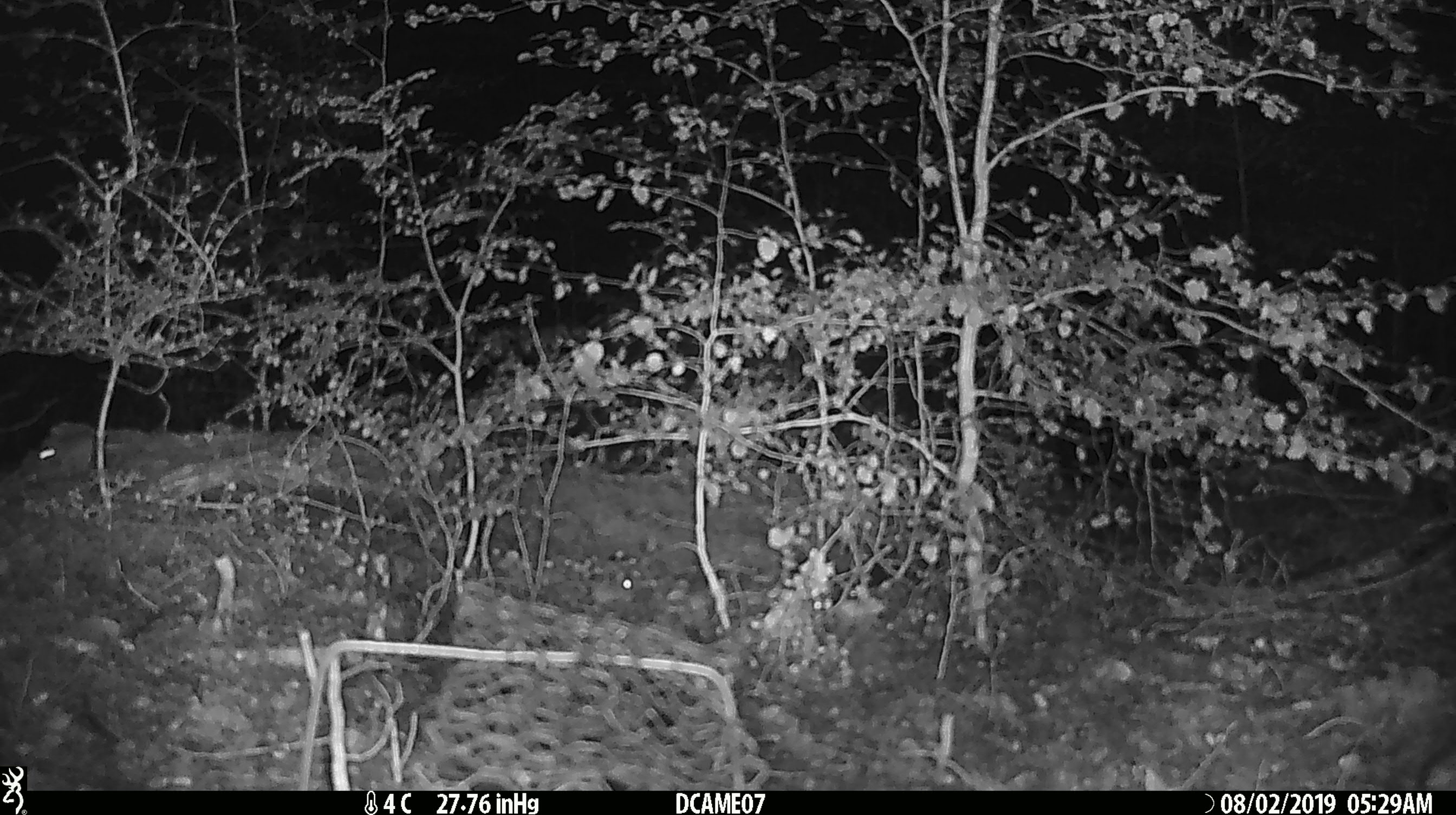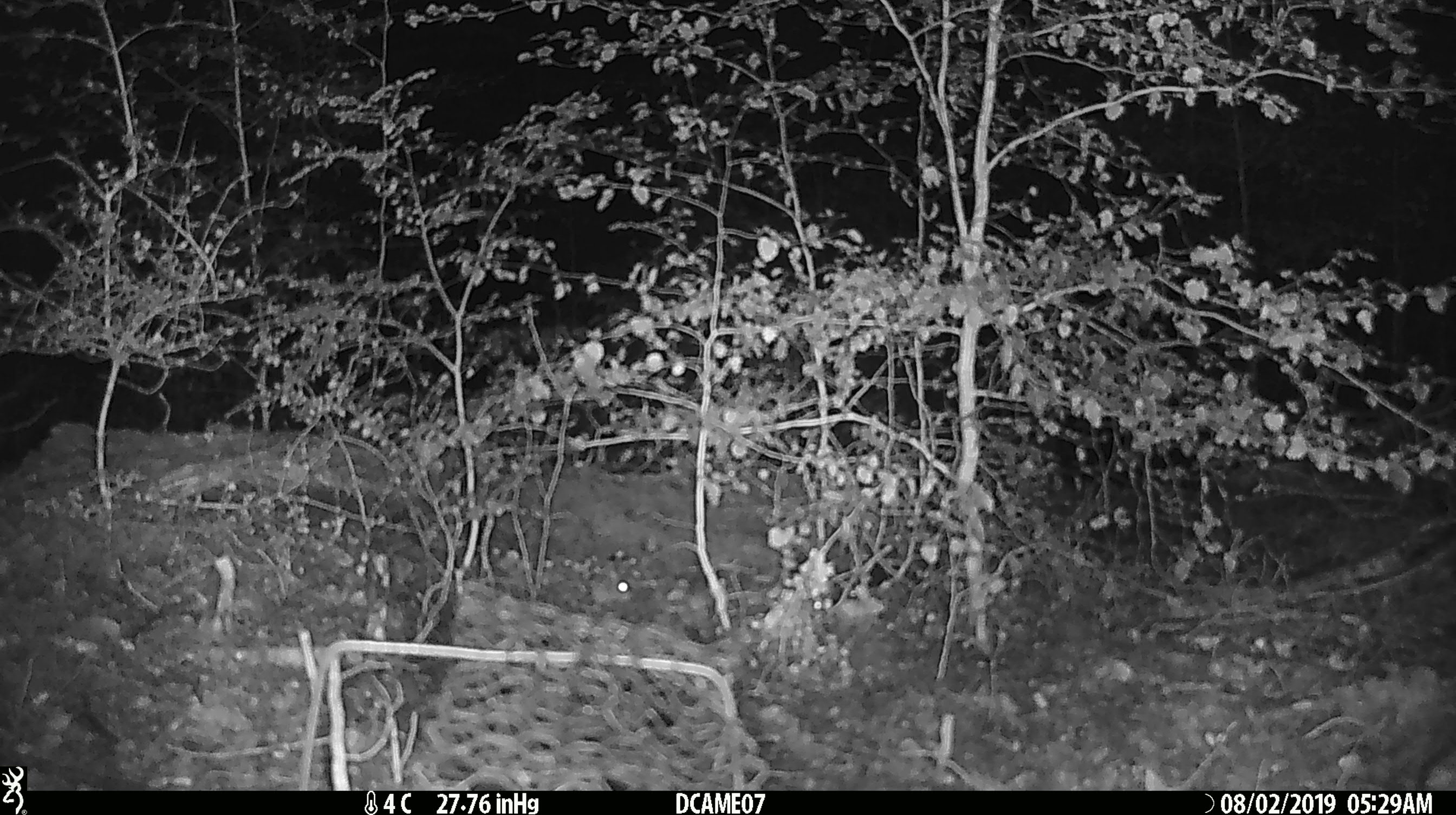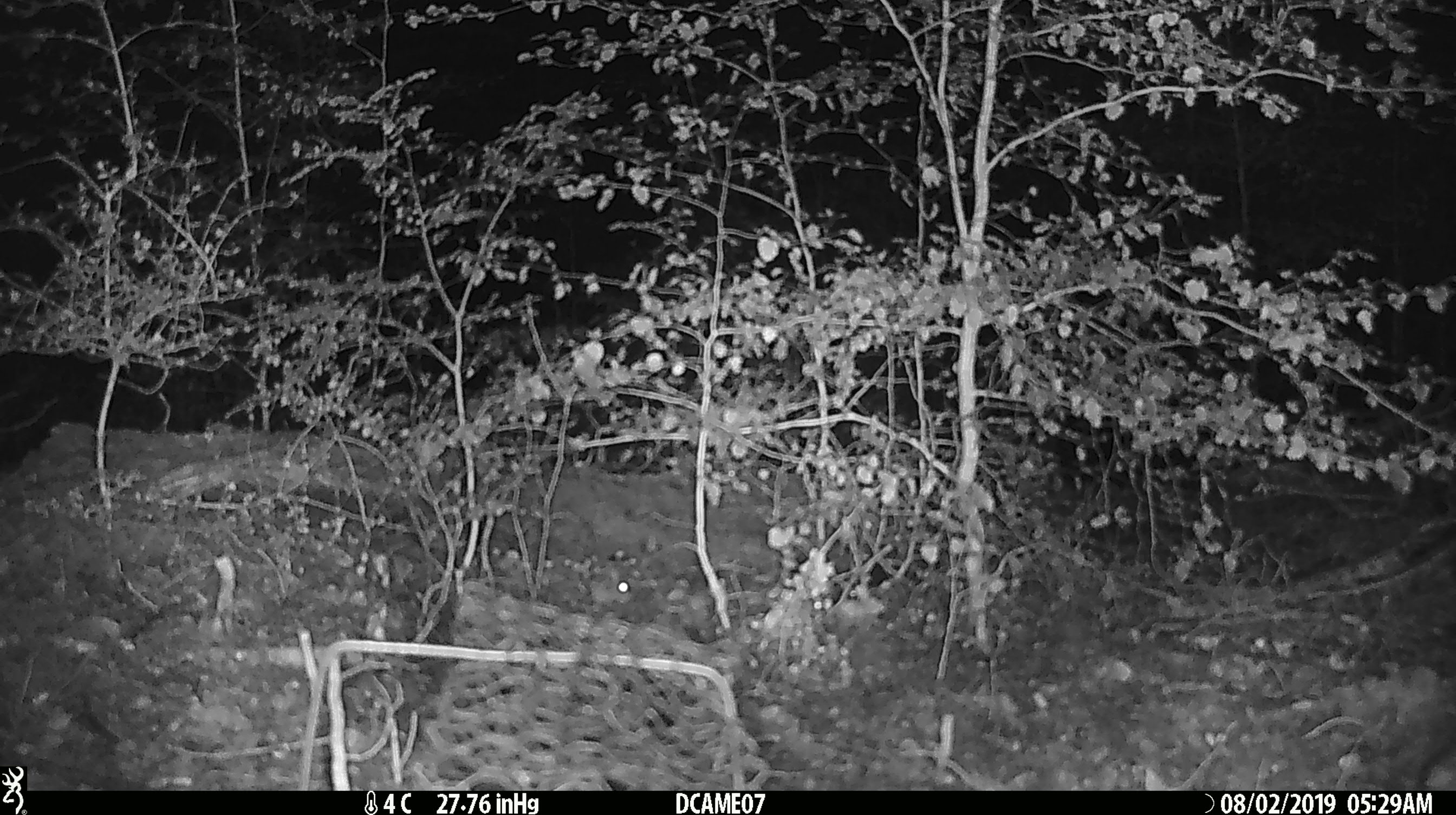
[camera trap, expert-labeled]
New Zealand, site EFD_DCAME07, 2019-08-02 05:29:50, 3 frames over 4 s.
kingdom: Animalia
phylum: Chordata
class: Mammalia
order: Rodentia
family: Muridae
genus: Mus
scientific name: Mus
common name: mouse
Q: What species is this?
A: Mouse (Mus).